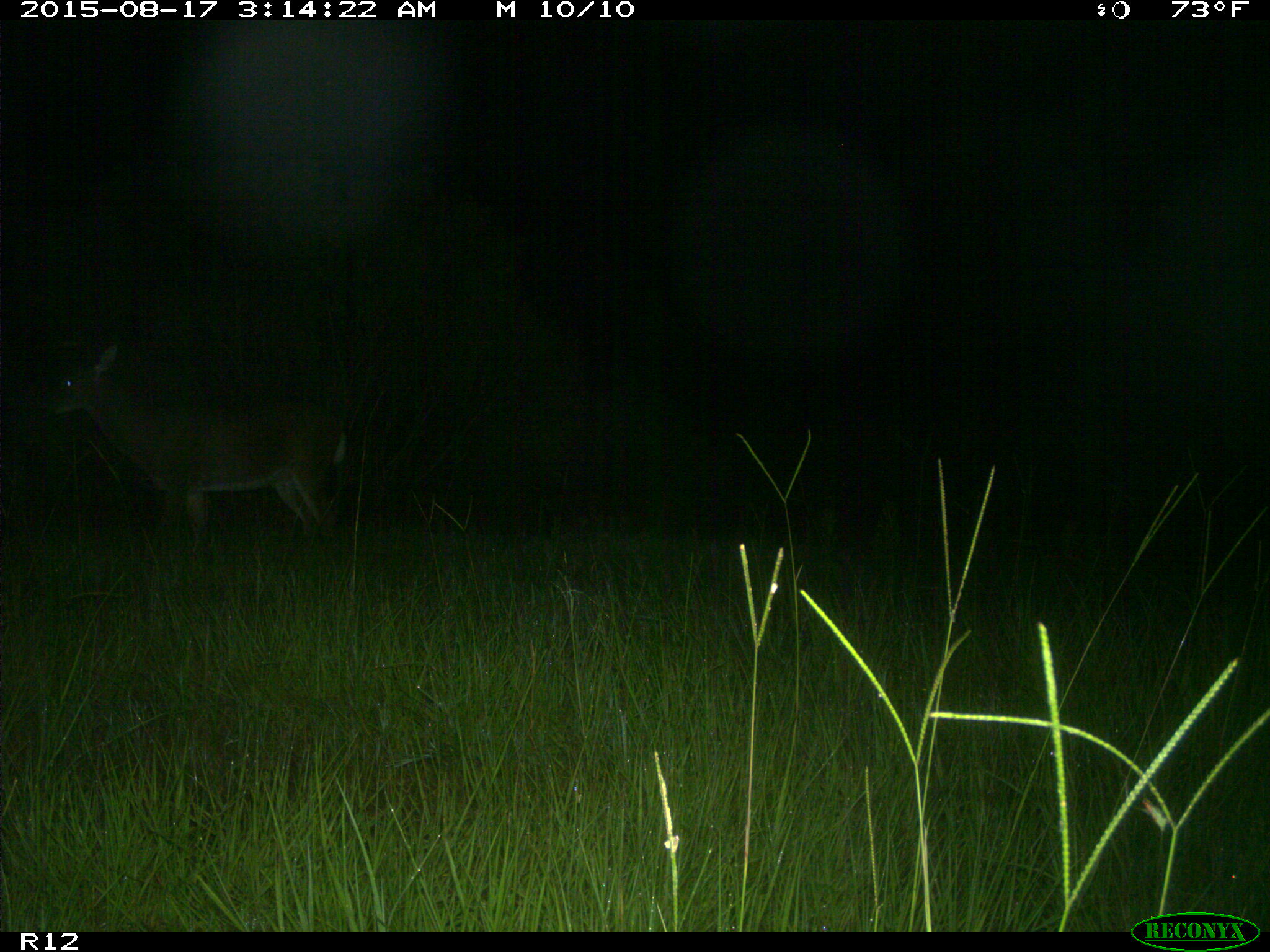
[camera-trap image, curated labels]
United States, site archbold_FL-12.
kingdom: Animalia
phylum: Chordata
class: Mammalia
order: Artiodactyla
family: Cervidae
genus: Odocoileus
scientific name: Odocoileus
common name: deer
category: unidentified deer